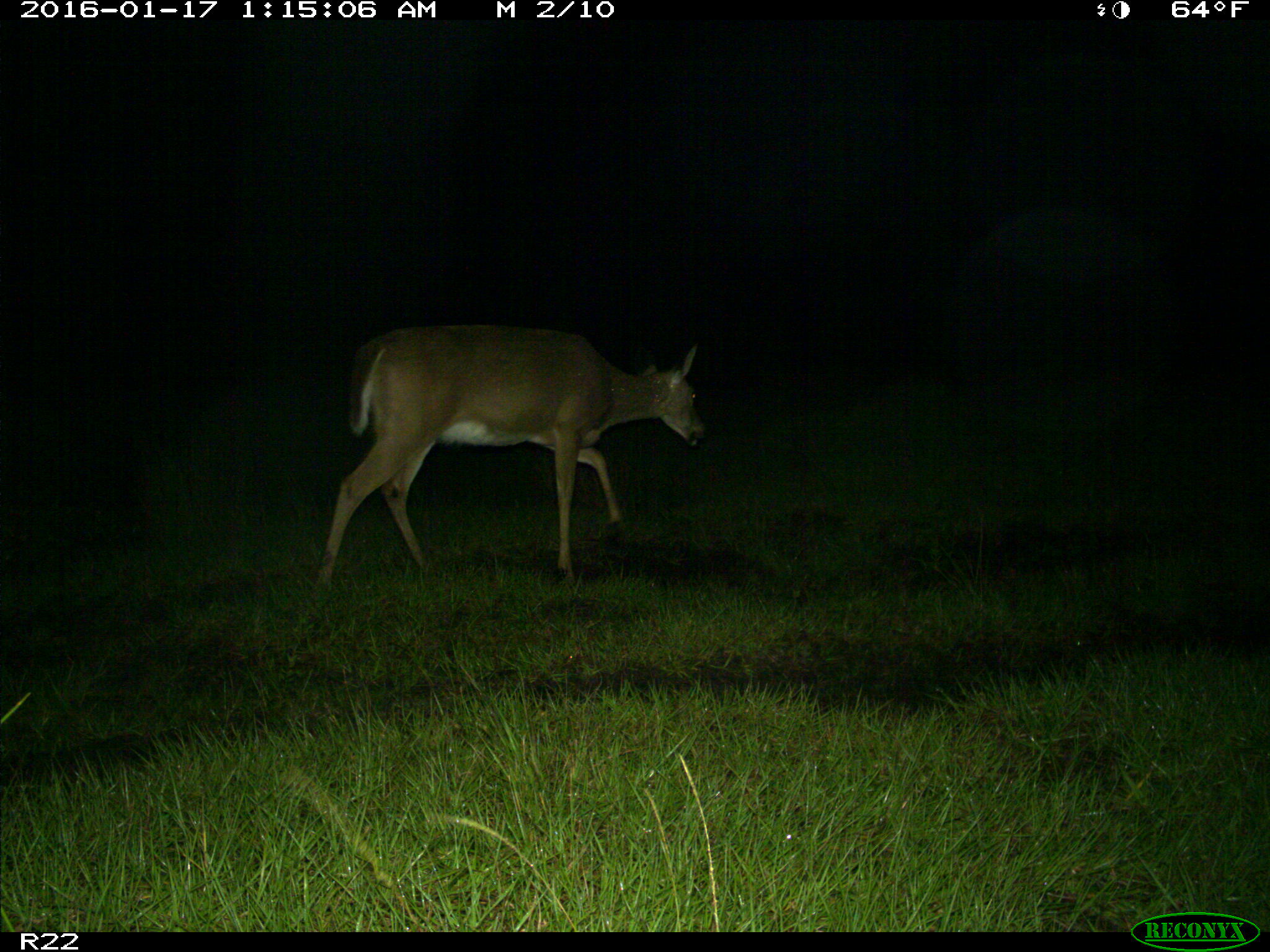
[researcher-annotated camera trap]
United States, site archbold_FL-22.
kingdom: Animalia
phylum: Chordata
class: Mammalia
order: Artiodactyla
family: Cervidae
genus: Odocoileus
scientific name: Odocoileus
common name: deer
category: unidentified deer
Unidentified deer (deer) (Odocoileus).